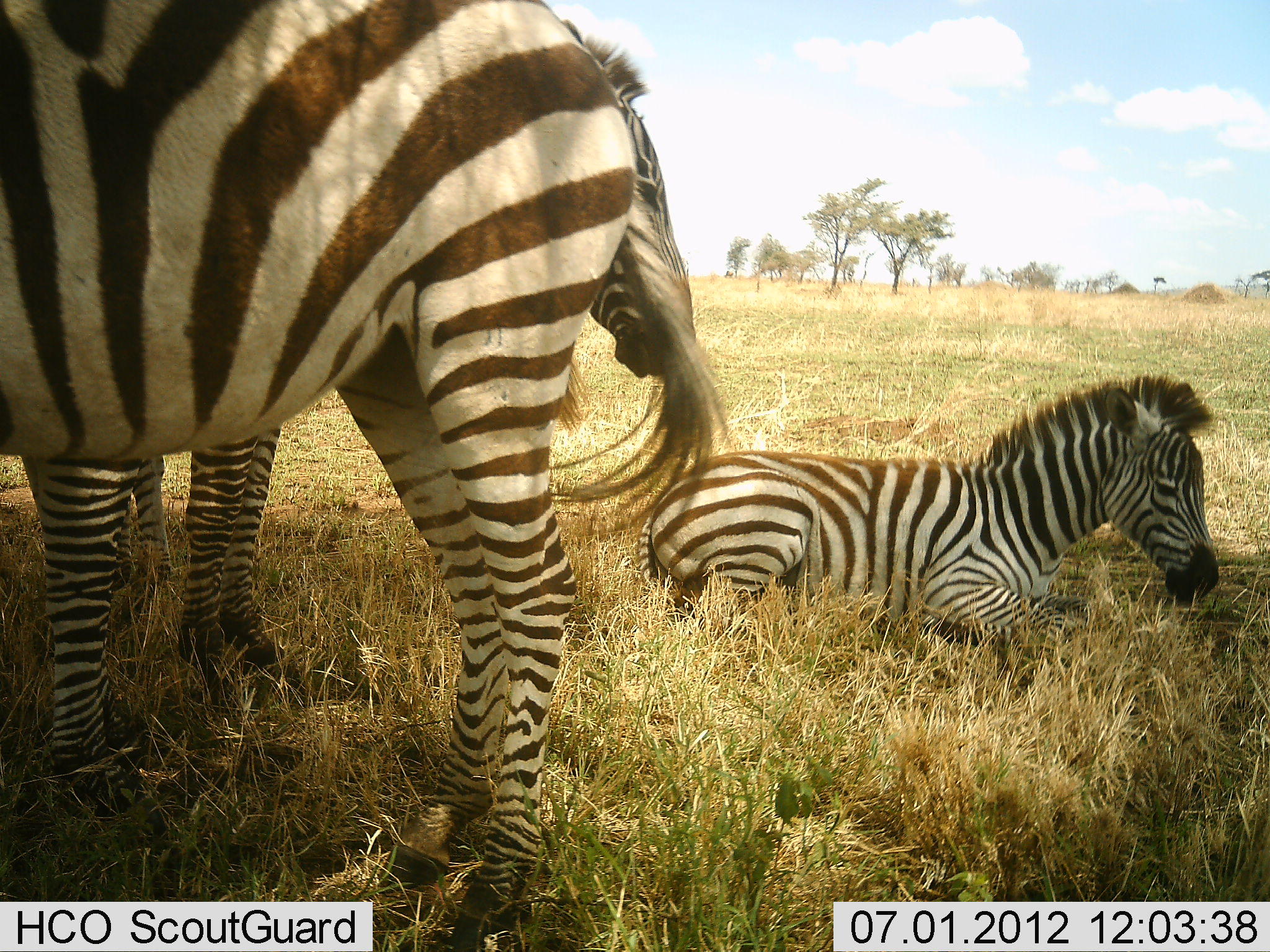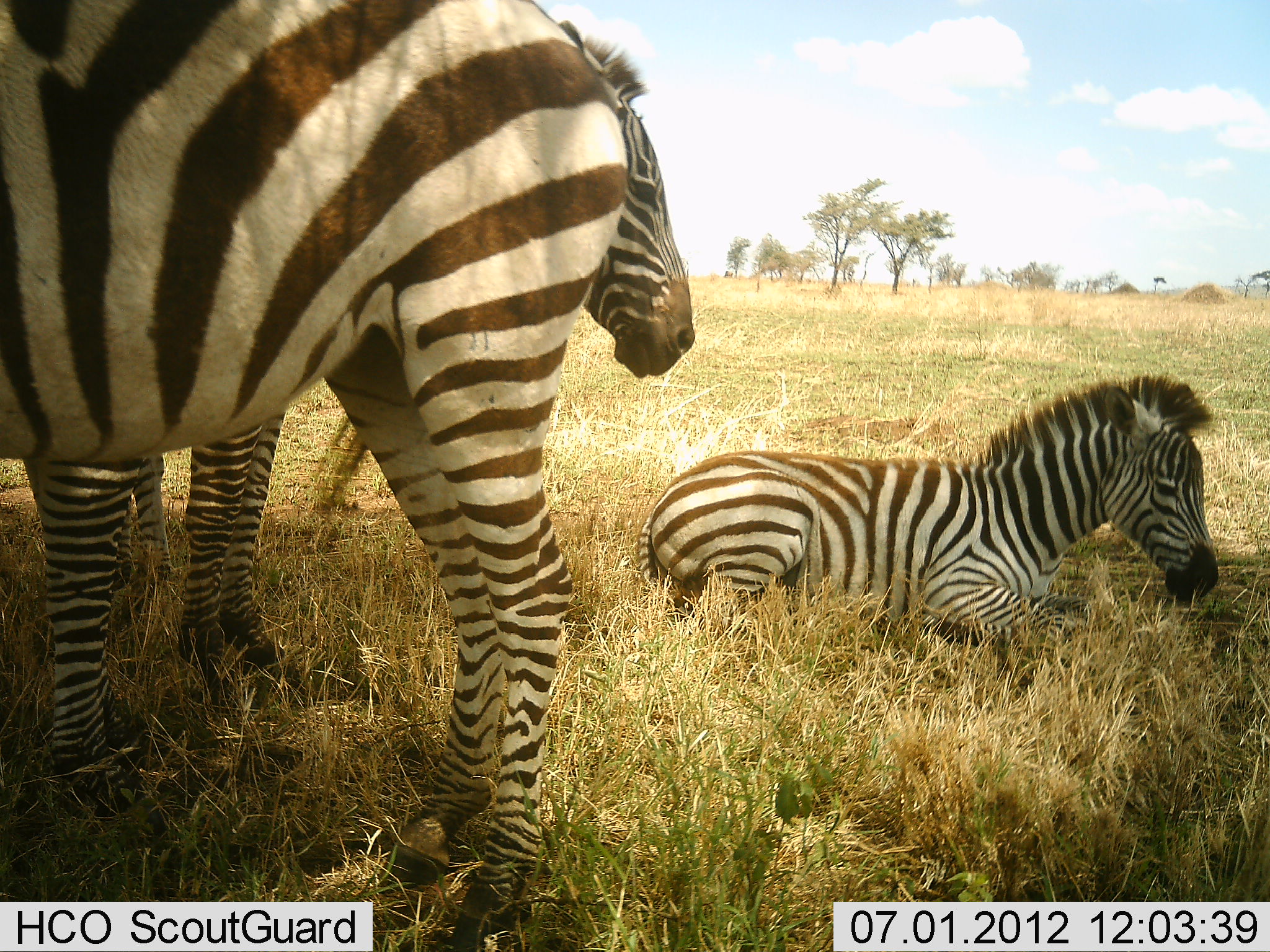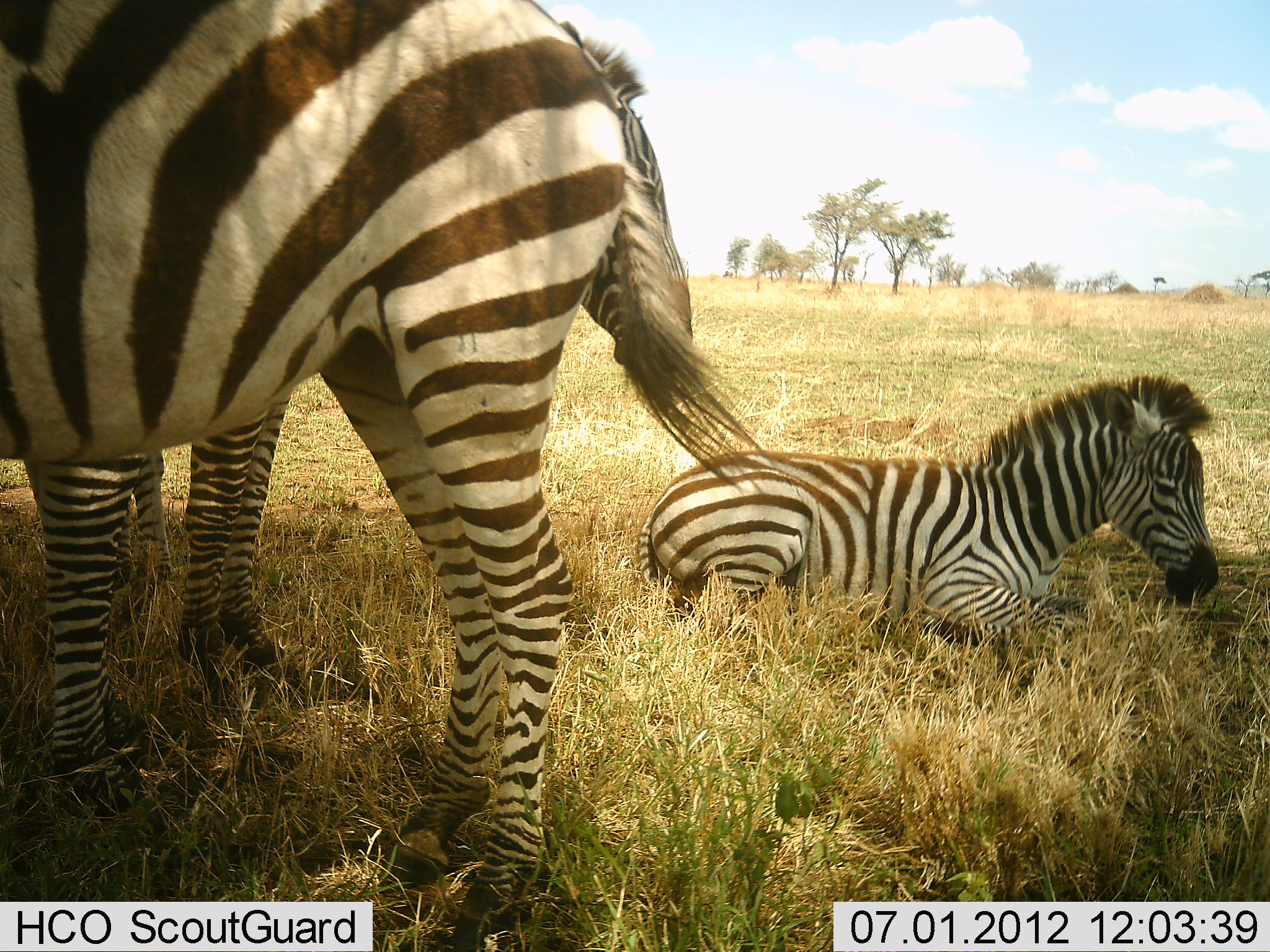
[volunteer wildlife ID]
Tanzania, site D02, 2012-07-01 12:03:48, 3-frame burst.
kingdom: Animalia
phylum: Chordata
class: Mammalia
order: Perissodactyla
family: Equidae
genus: Equus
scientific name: Equus quagga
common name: plains zebra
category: zebra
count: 4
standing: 80%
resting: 100%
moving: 0%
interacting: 0%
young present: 40%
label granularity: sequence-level